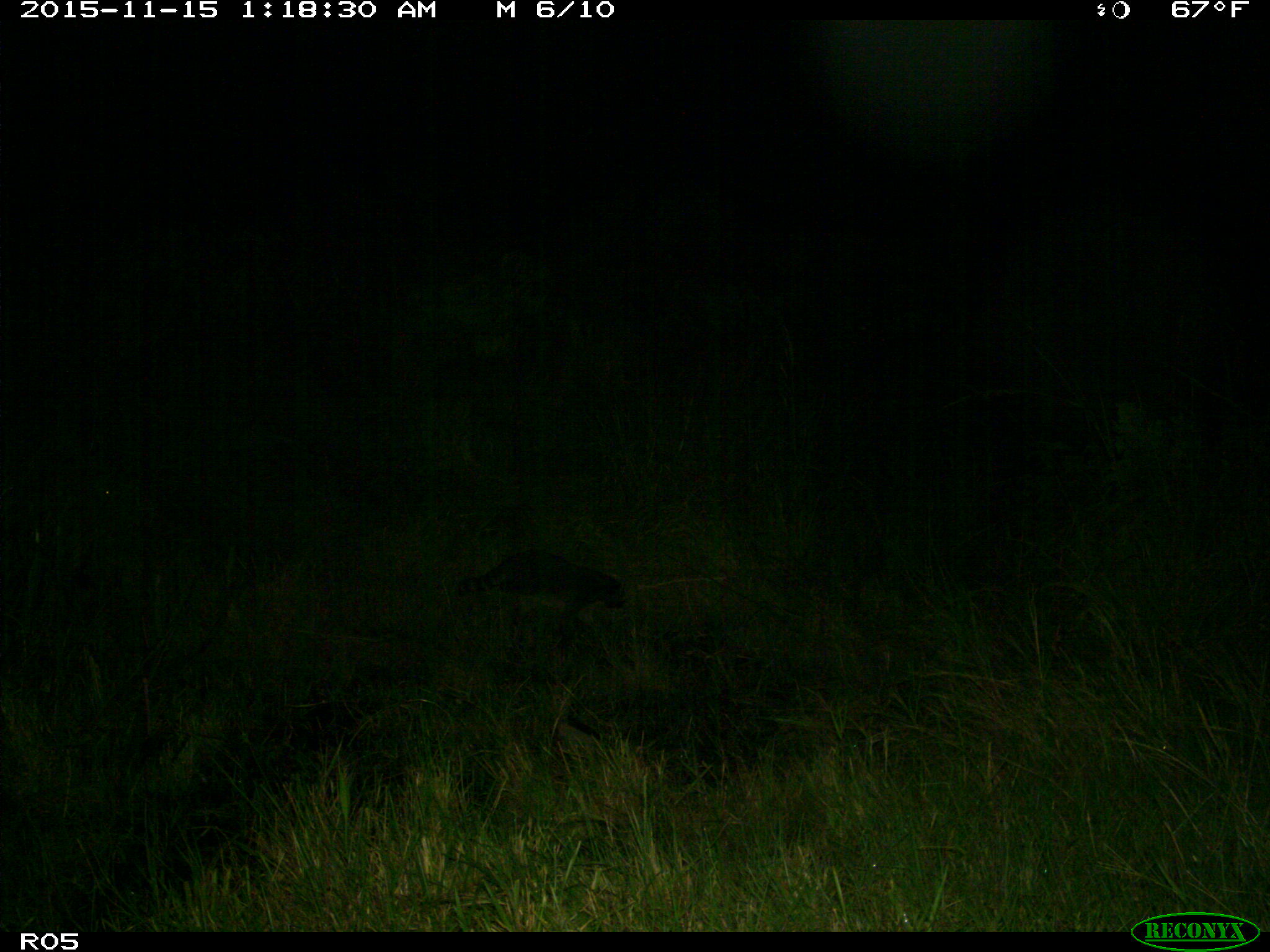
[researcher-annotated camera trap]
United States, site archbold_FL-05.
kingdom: Animalia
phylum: Chordata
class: Mammalia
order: Carnivora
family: Procyonidae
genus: Procyon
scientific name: Procyon lotor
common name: common raccoon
Procyon lotor (common raccoon).